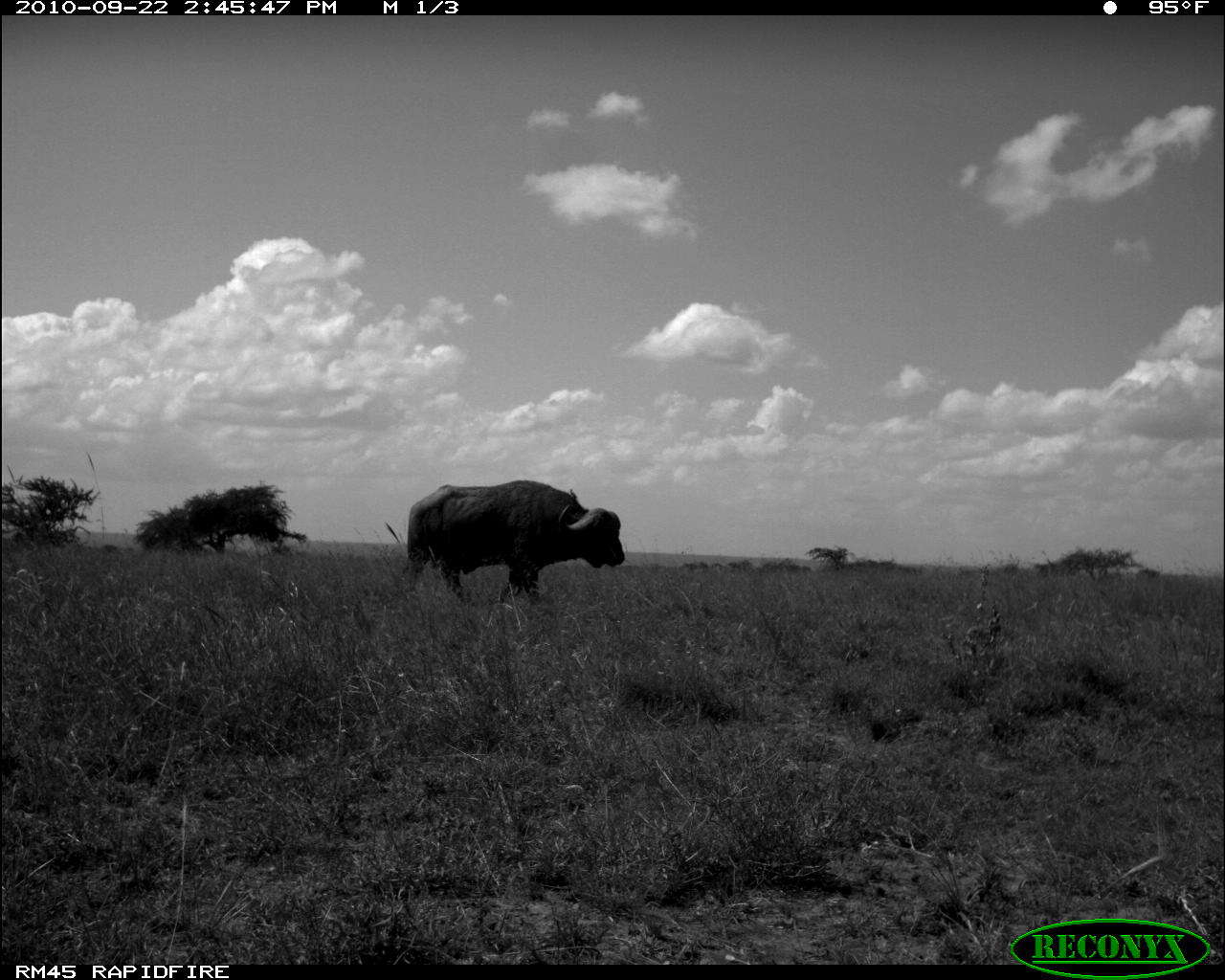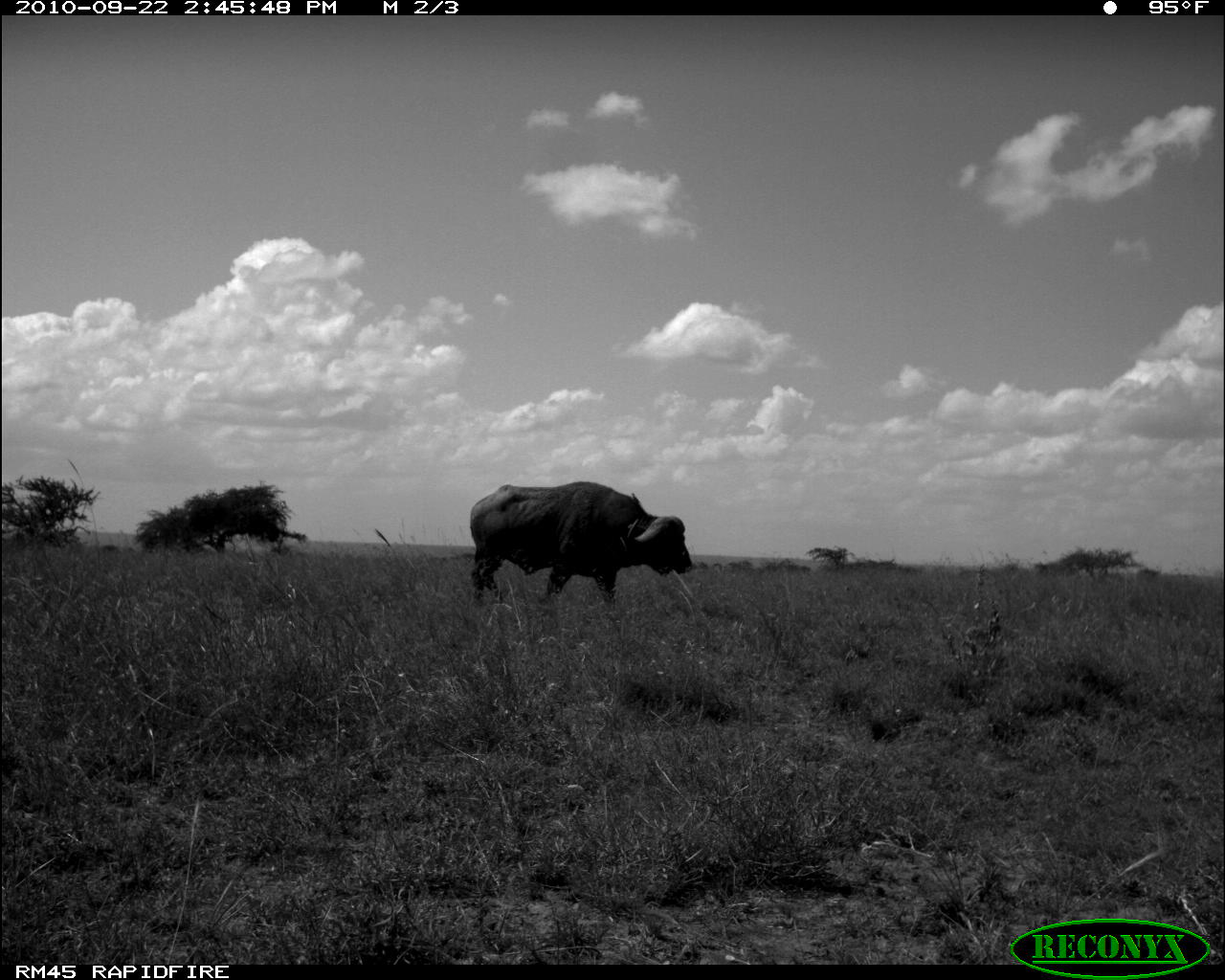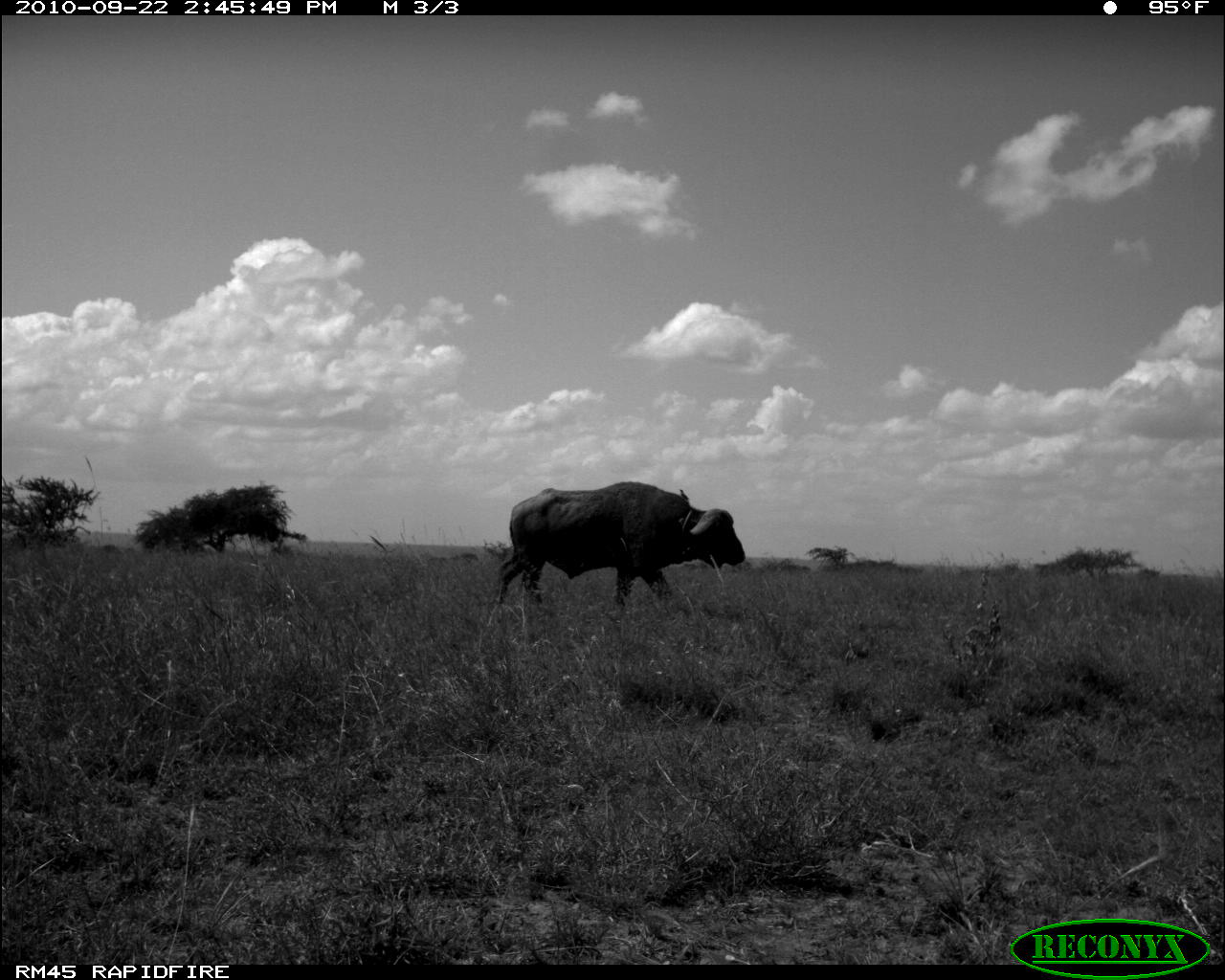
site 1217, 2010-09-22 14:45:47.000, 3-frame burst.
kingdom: Animalia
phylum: Chordata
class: Mammalia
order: Artiodactyla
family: Bovidae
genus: Syncerus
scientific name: Syncerus caffer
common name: african buffalo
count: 1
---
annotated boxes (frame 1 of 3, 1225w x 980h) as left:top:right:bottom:
syncerus caffer: 401:480:624:604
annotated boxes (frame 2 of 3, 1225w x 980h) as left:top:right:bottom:
syncerus caffer: 469:480:692:603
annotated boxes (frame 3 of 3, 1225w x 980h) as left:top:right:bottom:
syncerus caffer: 493:480:745:605